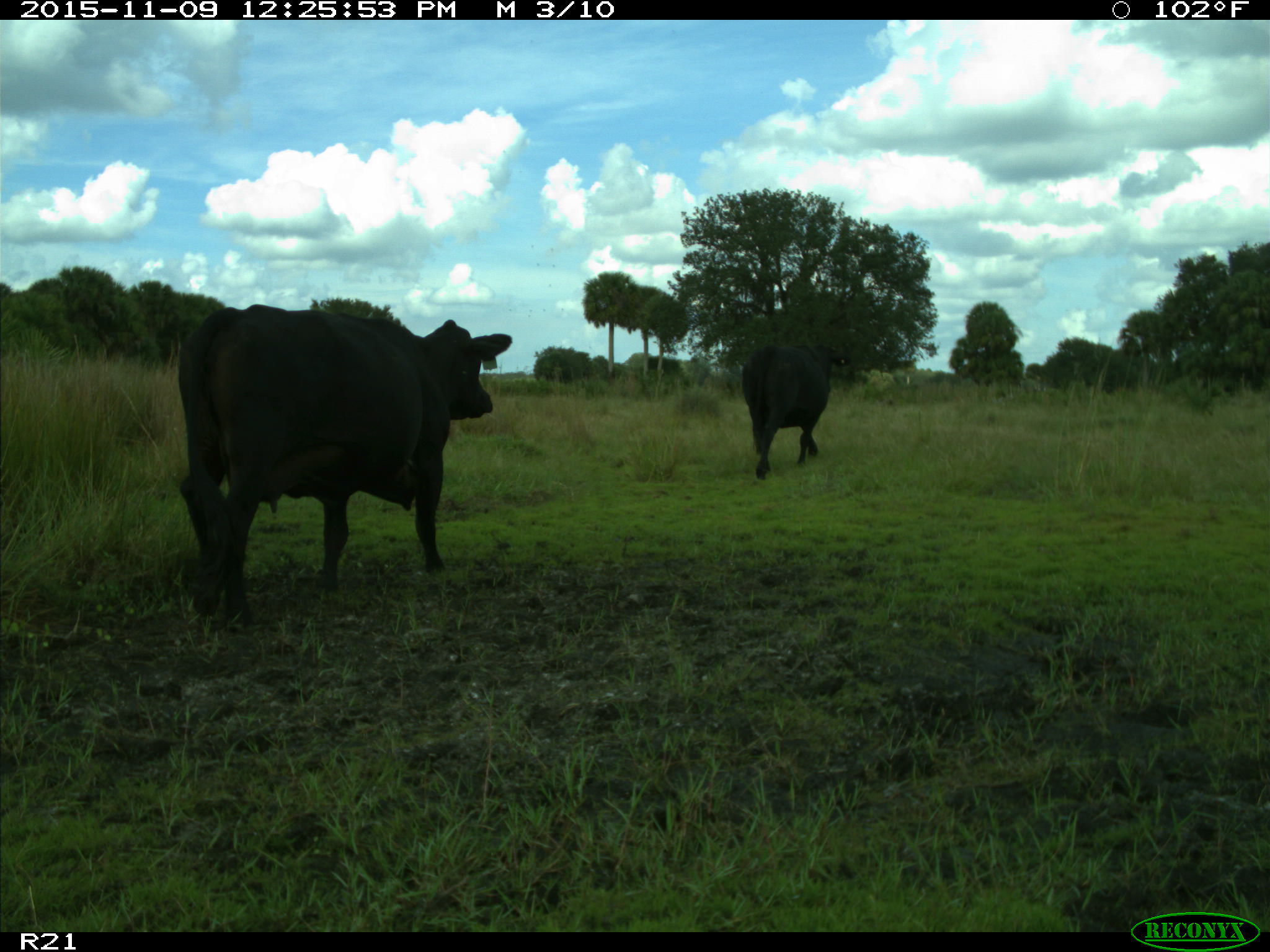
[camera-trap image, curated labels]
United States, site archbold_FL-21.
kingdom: Animalia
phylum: Chordata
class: Mammalia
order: Artiodactyla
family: Bovidae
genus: Bos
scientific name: Bos taurus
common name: domestic cow